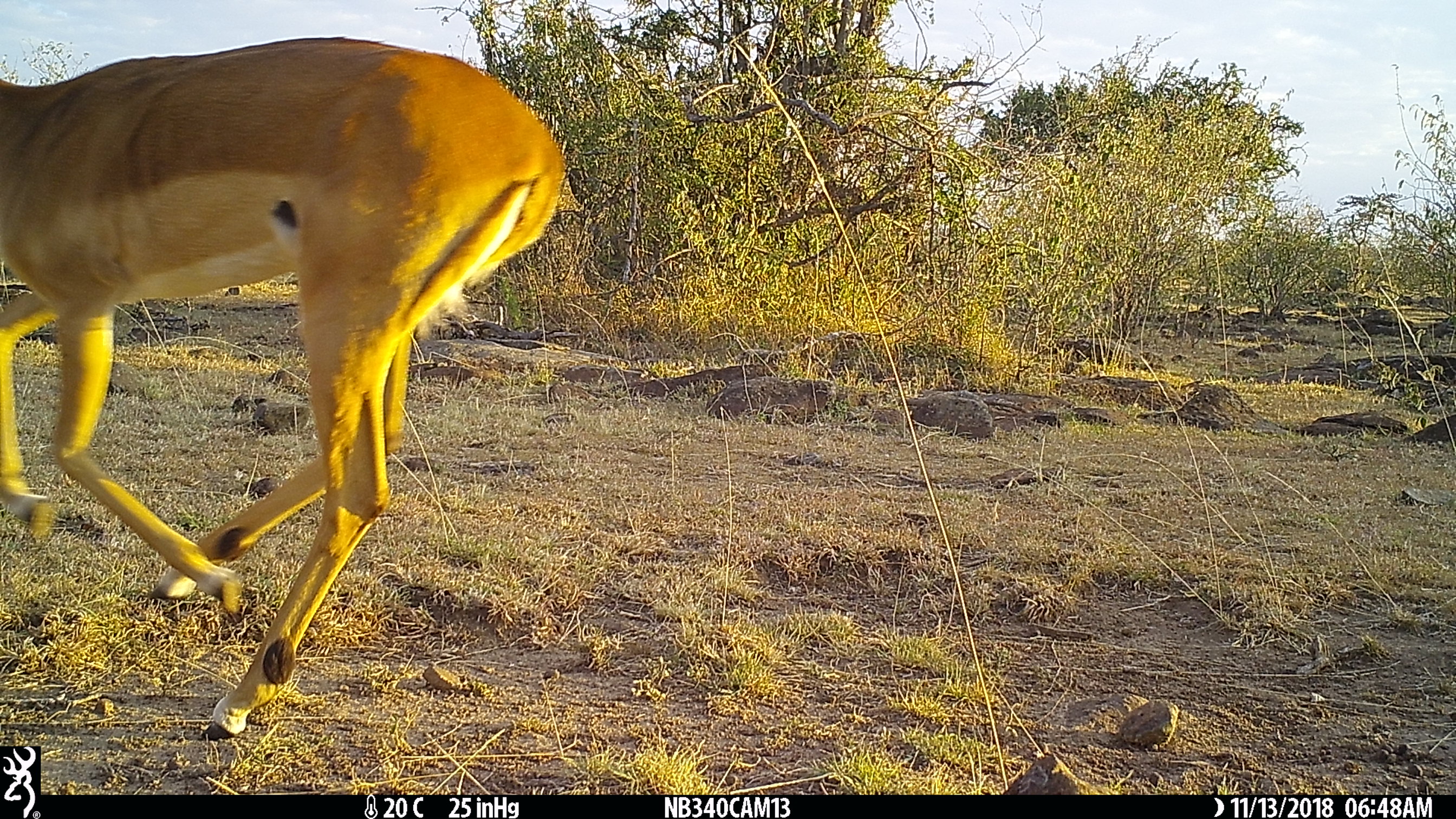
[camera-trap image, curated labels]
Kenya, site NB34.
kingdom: Animalia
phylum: Chordata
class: Mammalia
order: Artiodactyla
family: Bovidae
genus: Aepyceros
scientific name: Aepyceros melampus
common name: impala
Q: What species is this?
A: Impala (Aepyceros melampus).